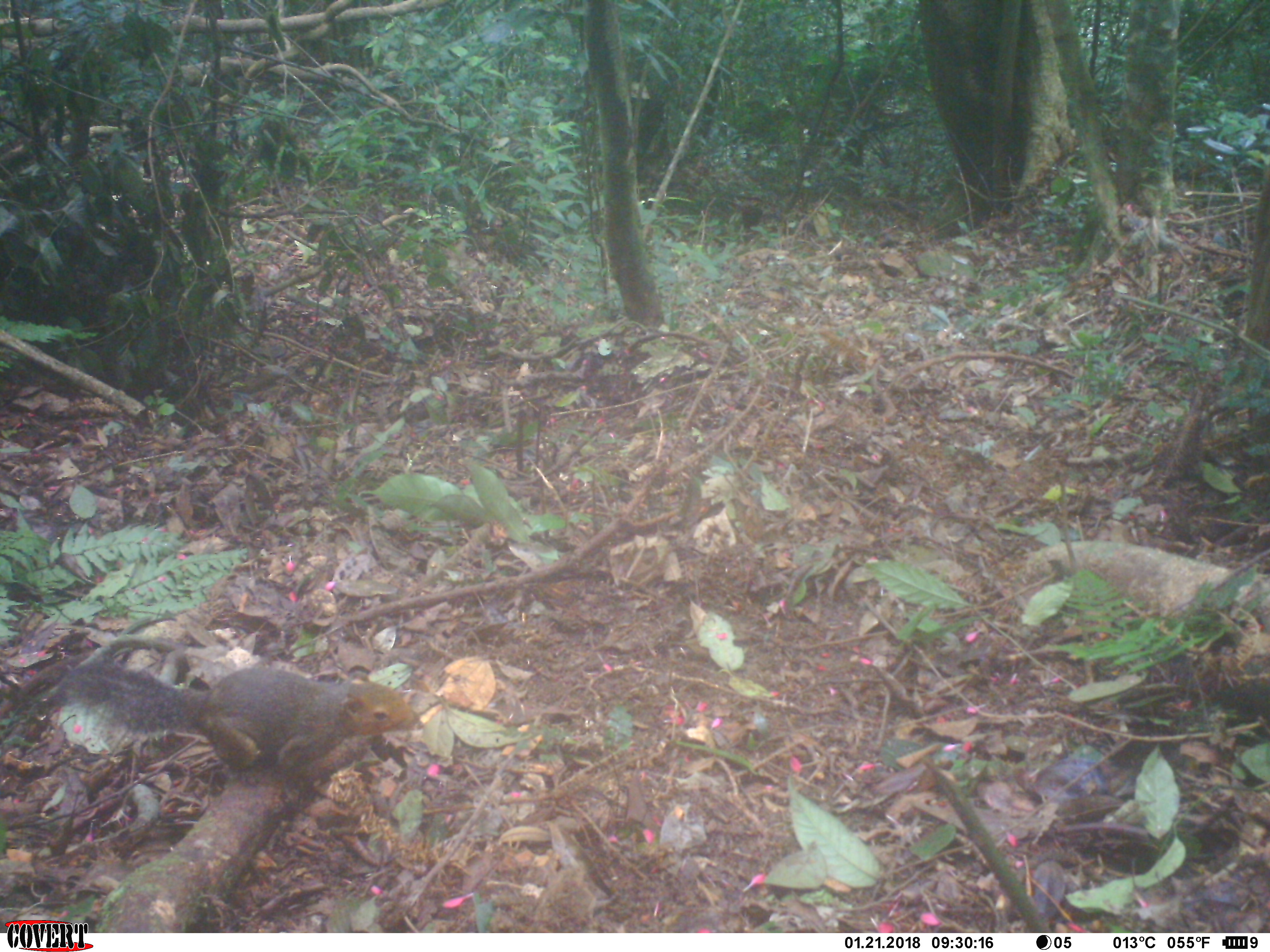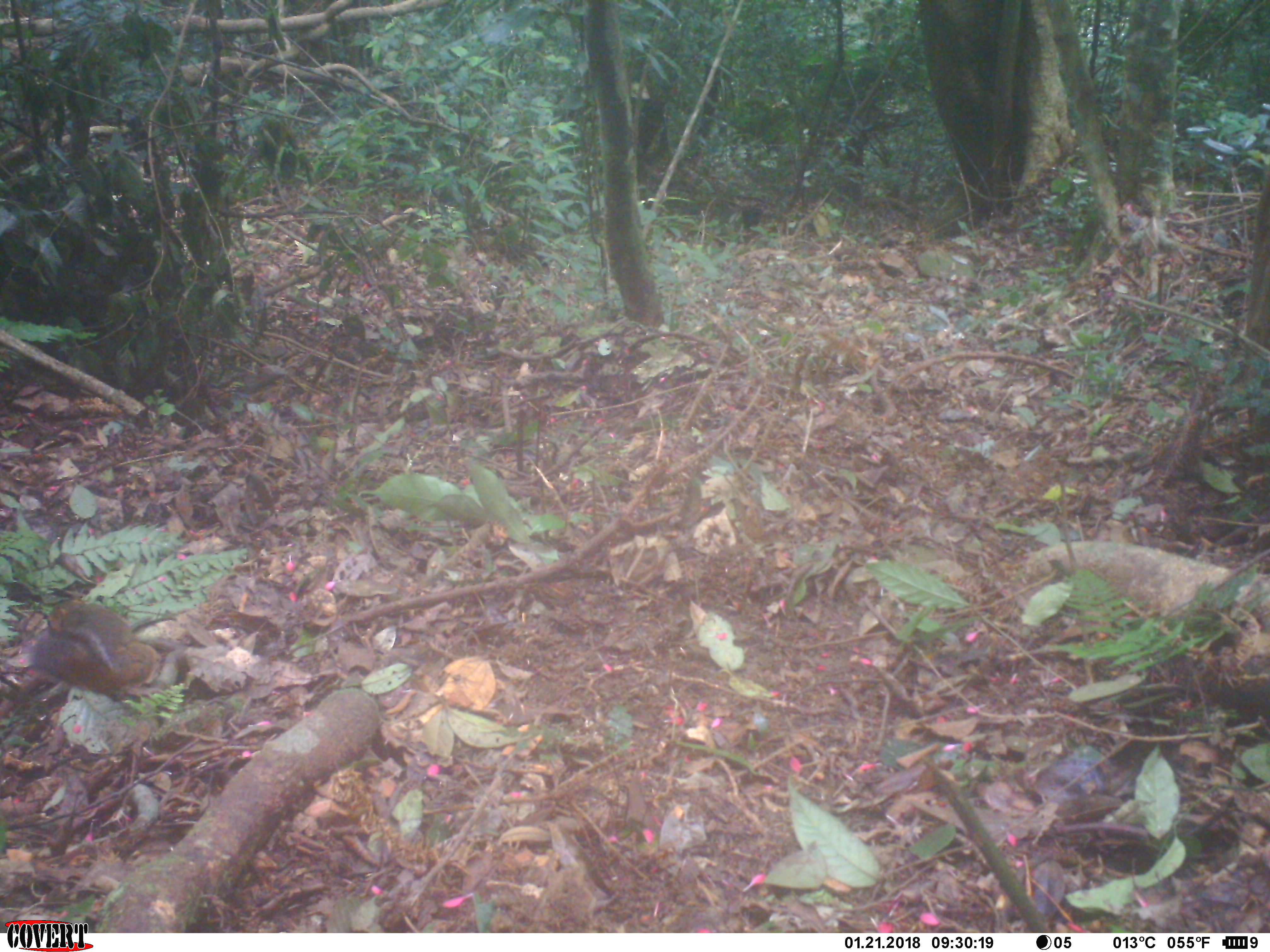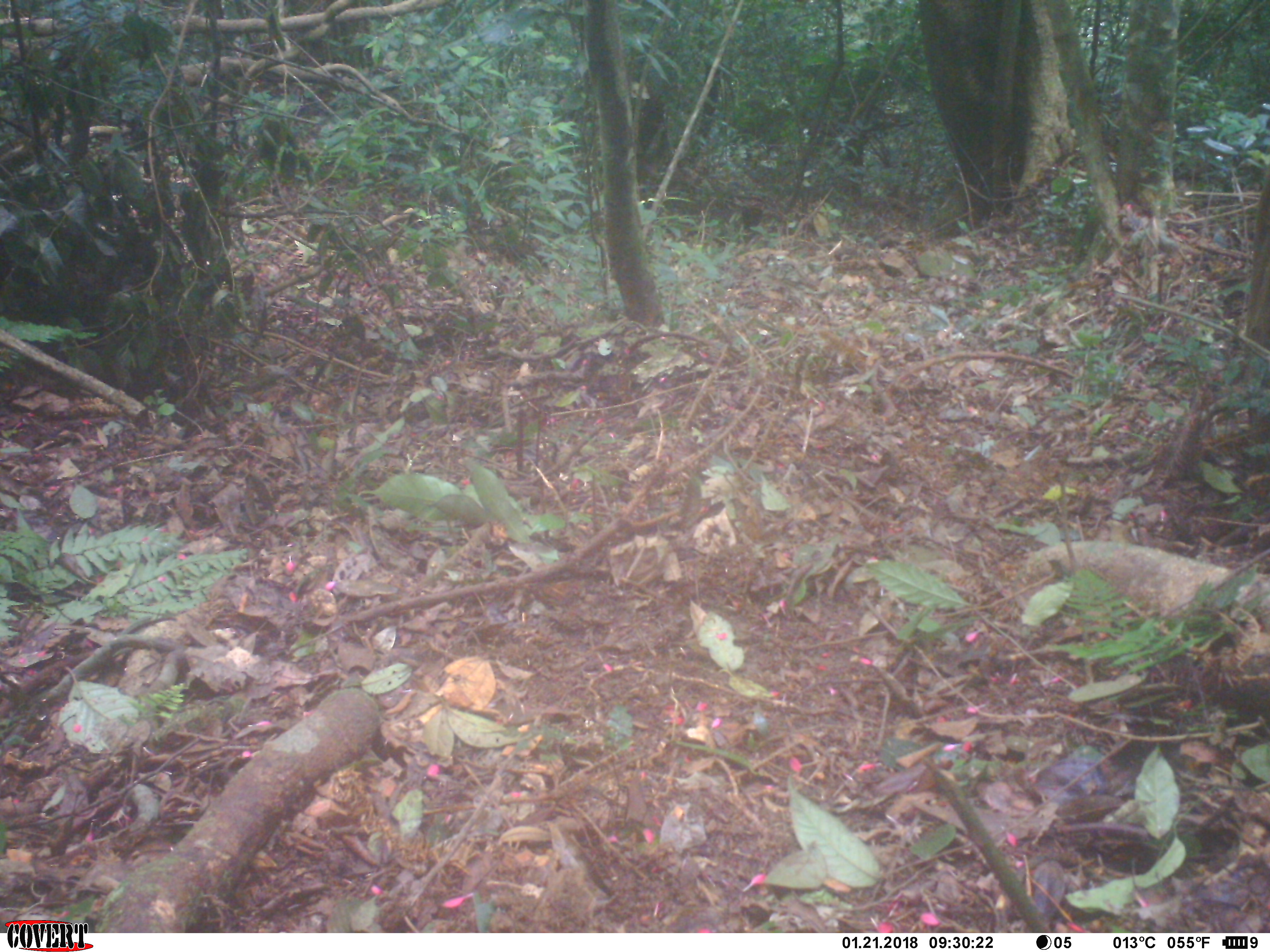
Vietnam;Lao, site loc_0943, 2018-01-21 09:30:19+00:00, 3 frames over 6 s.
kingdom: Animalia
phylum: Chordata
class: Mammalia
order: Rodentia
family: Sciuridae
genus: Dremomys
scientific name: Dremomys rufigenis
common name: red-cheeked squirrel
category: red cheeked squirrel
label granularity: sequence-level